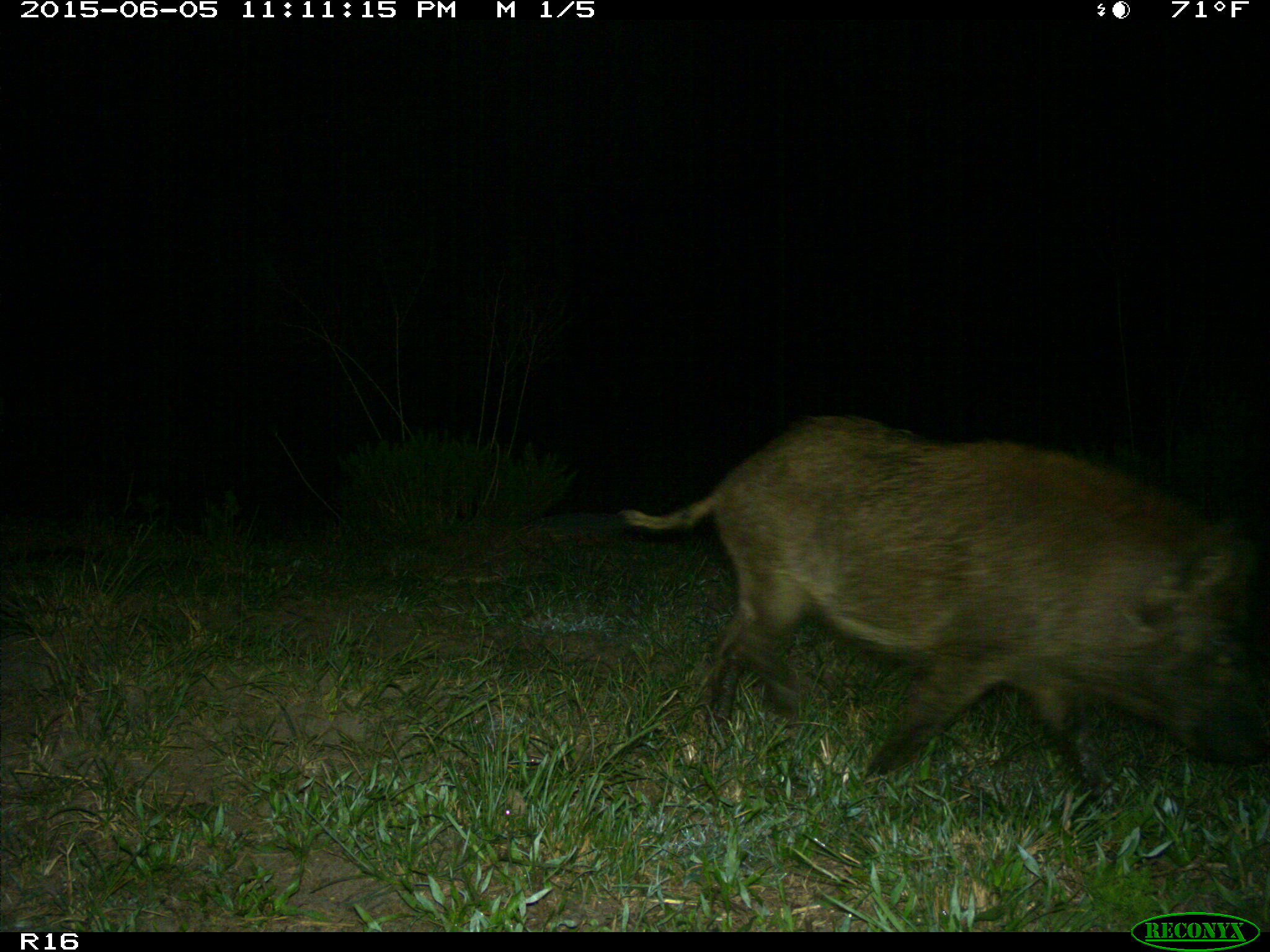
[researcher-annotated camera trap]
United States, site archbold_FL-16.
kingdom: Animalia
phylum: Chordata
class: Mammalia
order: Artiodactyla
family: Suidae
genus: Sus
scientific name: Sus scrofa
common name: wild boar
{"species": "Sus scrofa (wild boar)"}